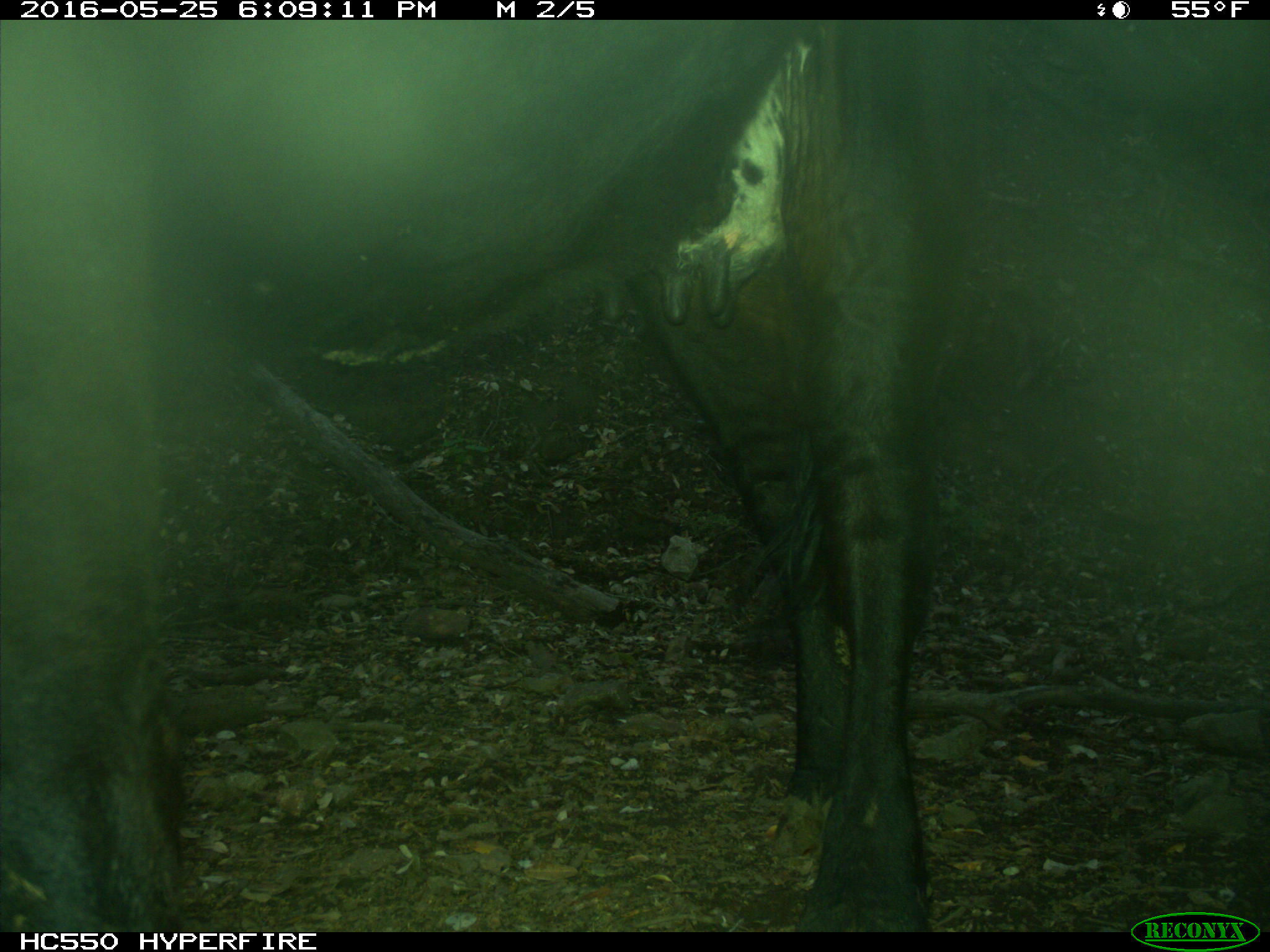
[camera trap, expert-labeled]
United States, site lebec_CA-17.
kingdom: Animalia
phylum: Chordata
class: Mammalia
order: Artiodactyla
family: Bovidae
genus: Bos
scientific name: Bos taurus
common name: domestic cow